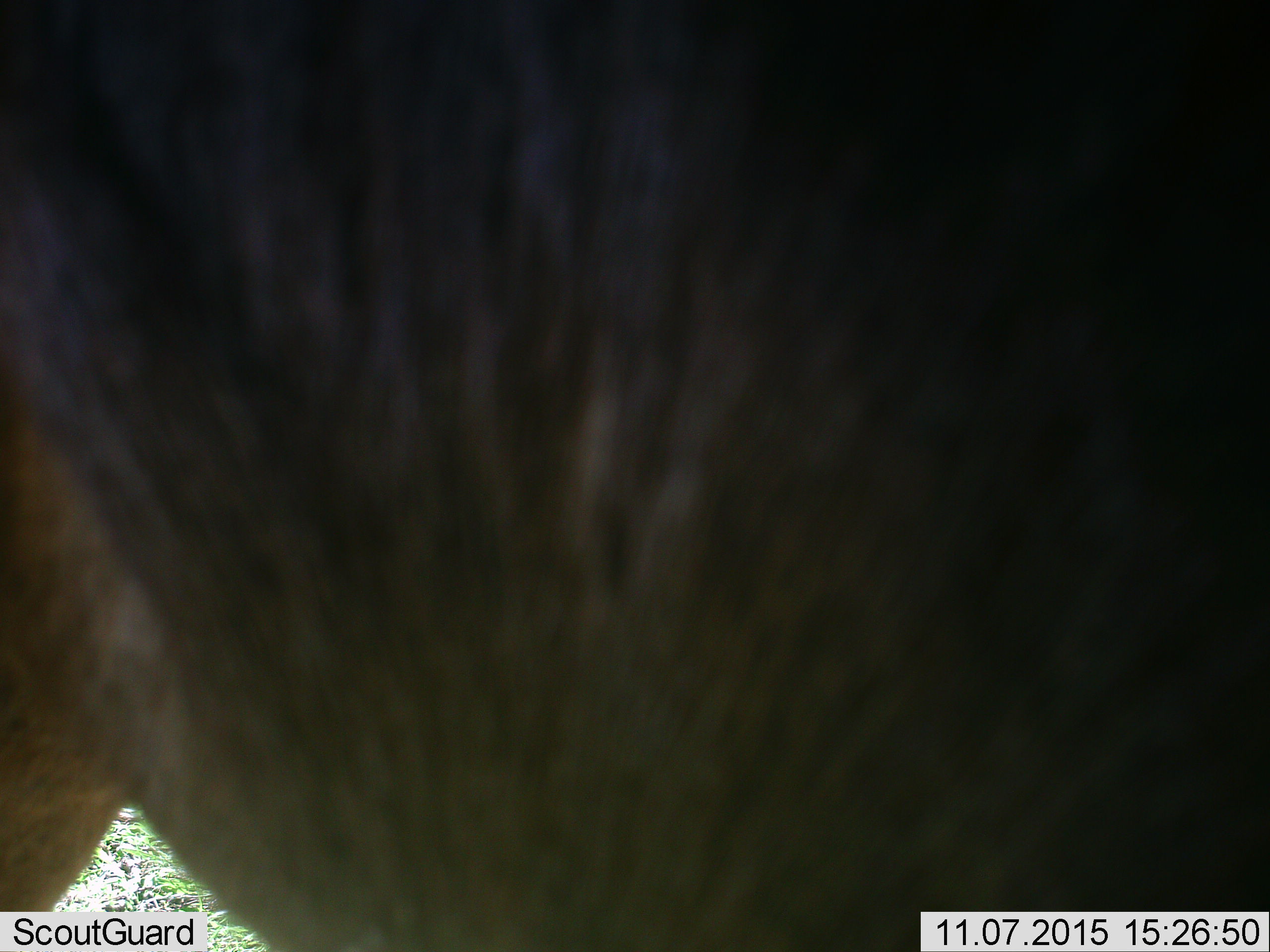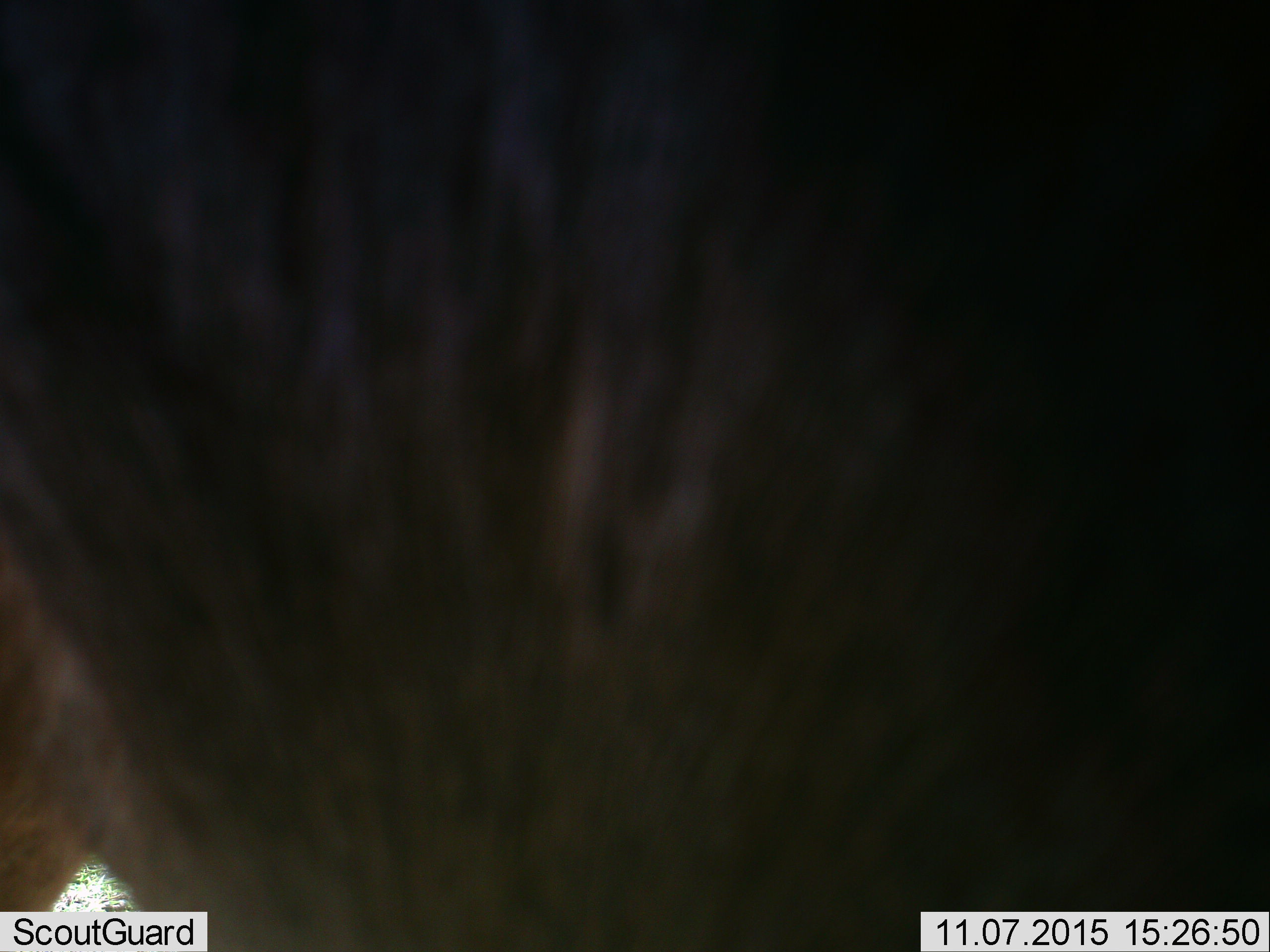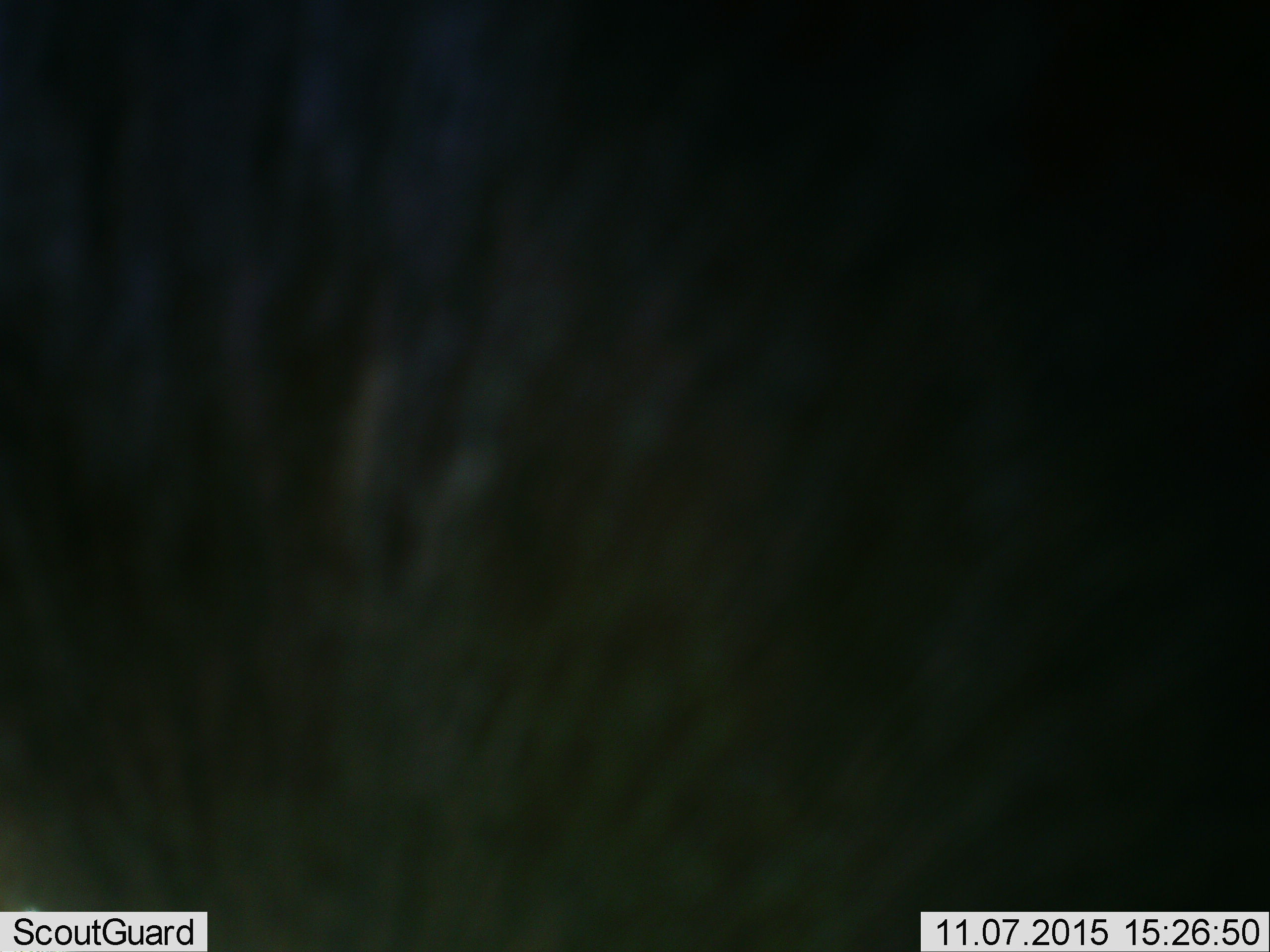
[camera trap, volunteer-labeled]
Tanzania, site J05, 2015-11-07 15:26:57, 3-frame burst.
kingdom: Animalia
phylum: Chordata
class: Mammalia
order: Artiodactyla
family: Bovidae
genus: Connochaetes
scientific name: Connochaetes taurinus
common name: blue wildebeest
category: wildebeest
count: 1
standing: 50%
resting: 0%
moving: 50%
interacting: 0%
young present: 0%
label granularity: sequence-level